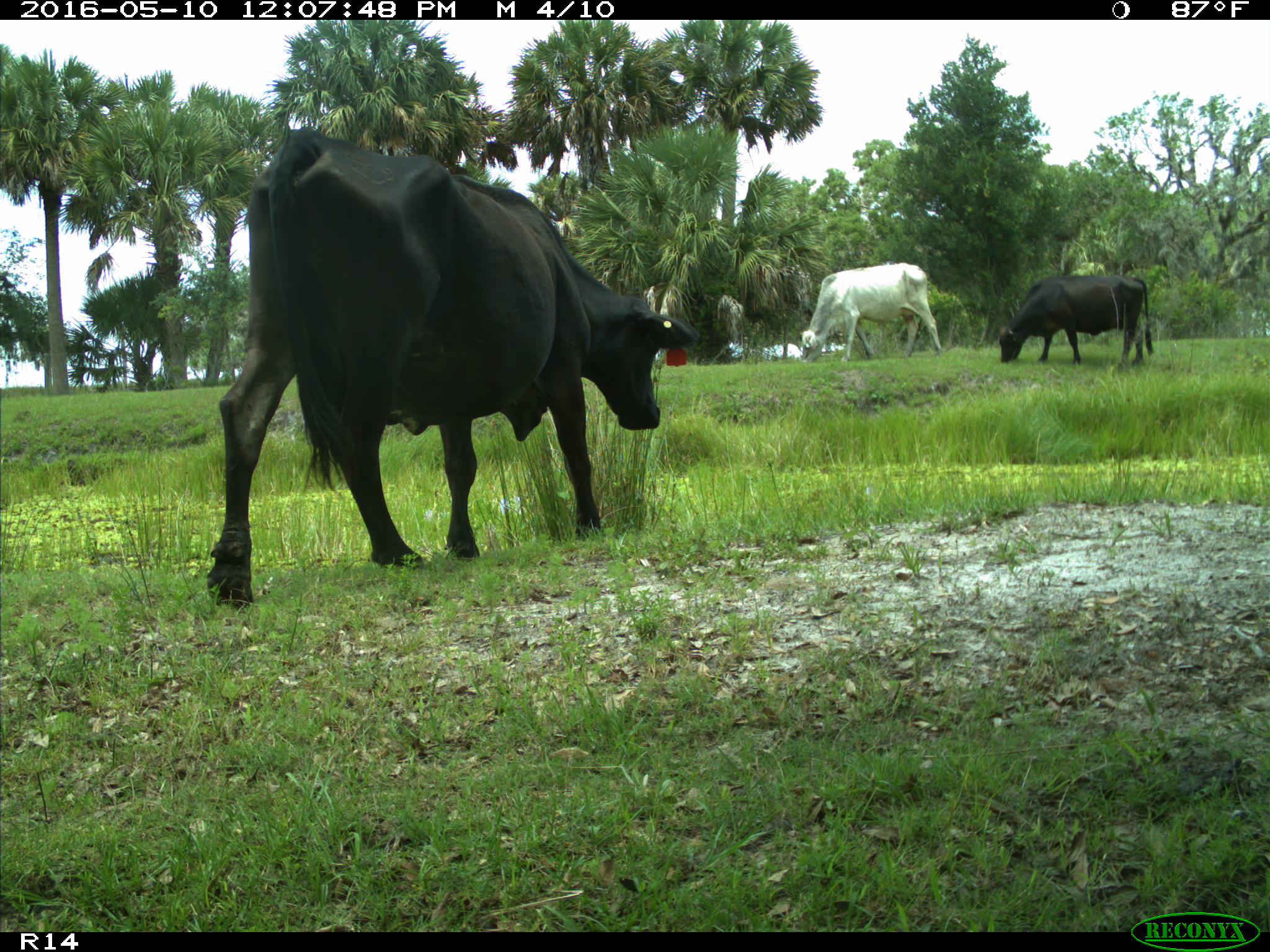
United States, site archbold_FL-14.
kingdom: Animalia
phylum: Chordata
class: Mammalia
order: Artiodactyla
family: Bovidae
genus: Bos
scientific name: Bos taurus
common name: domestic cow